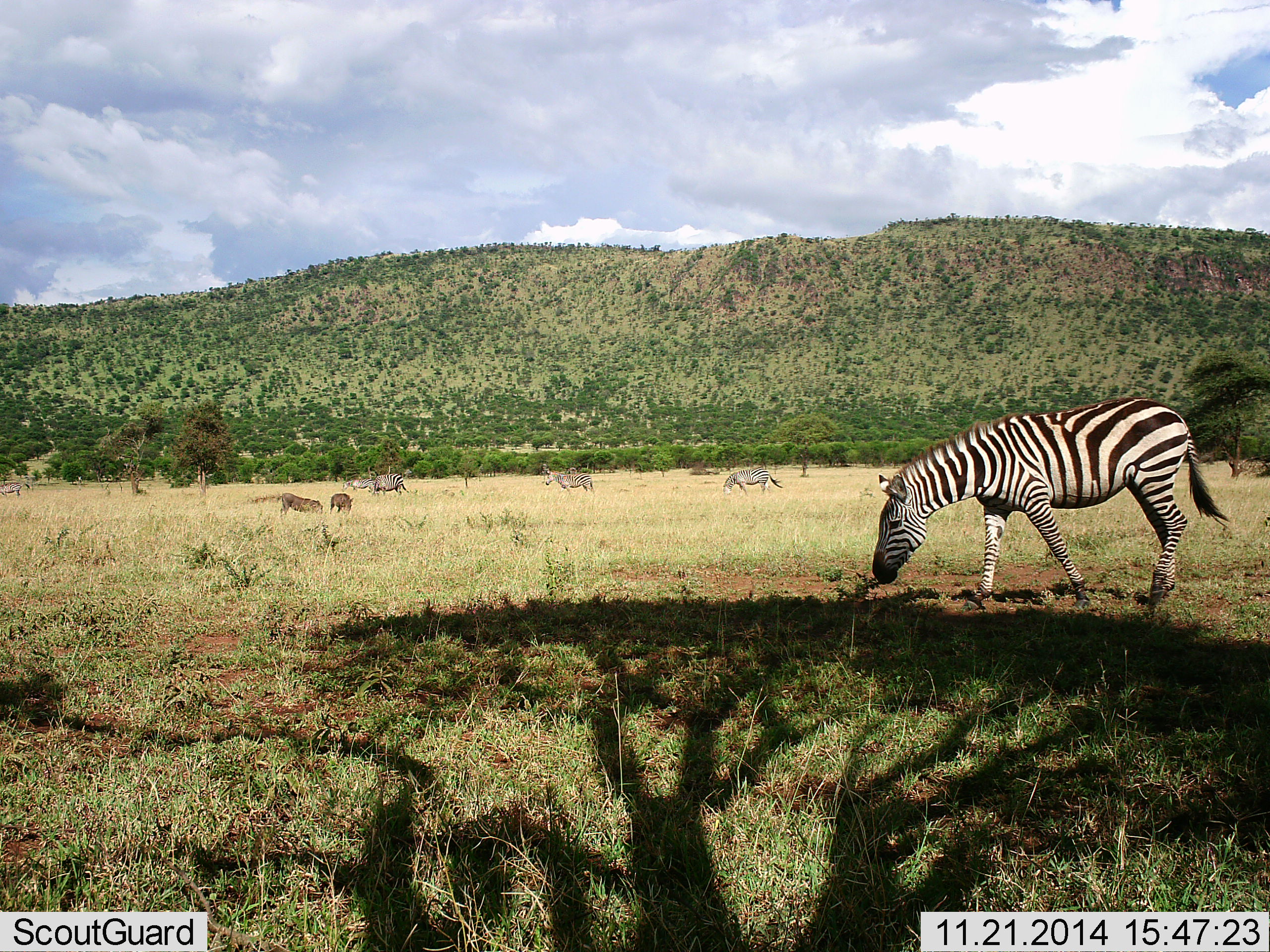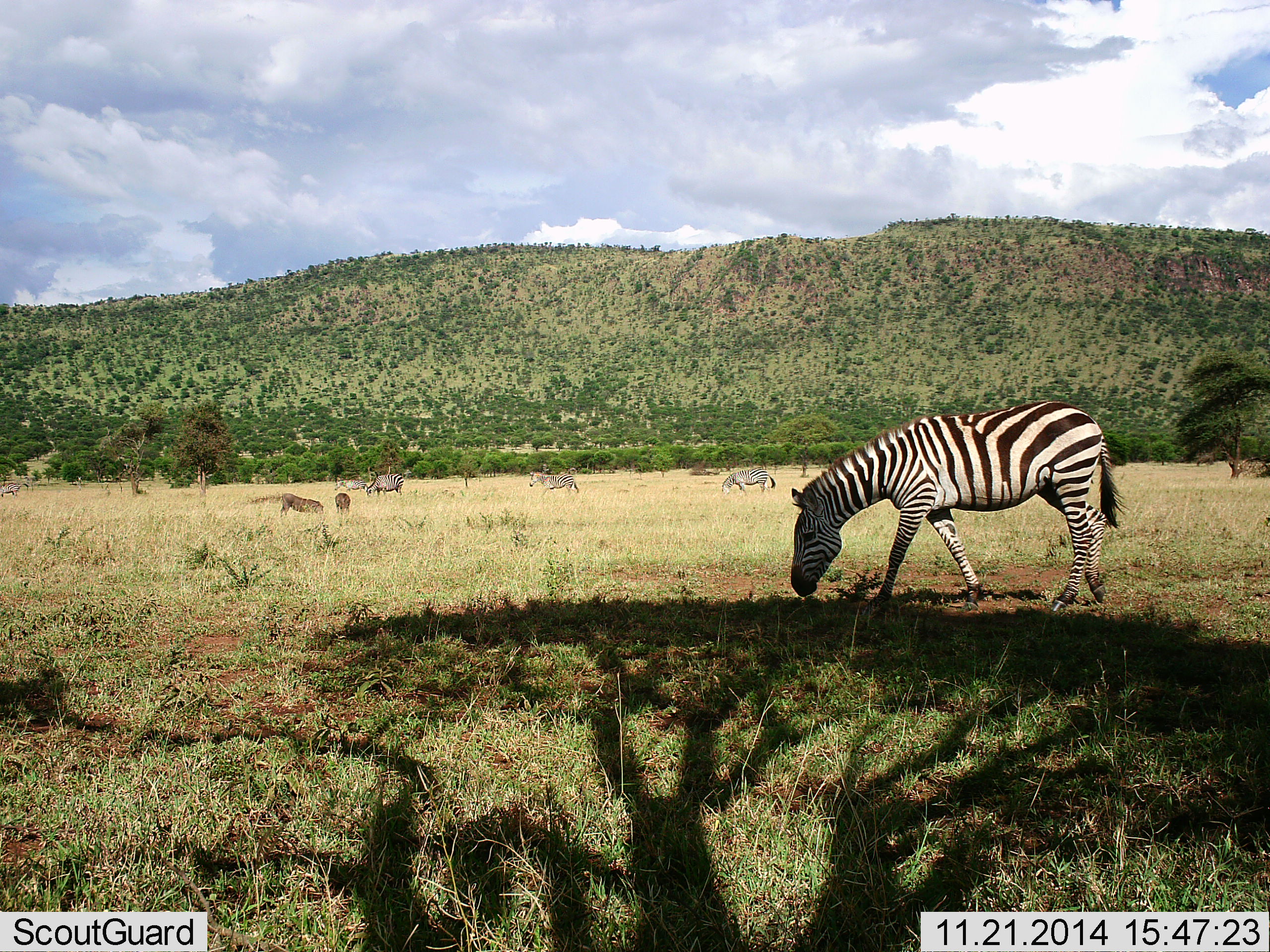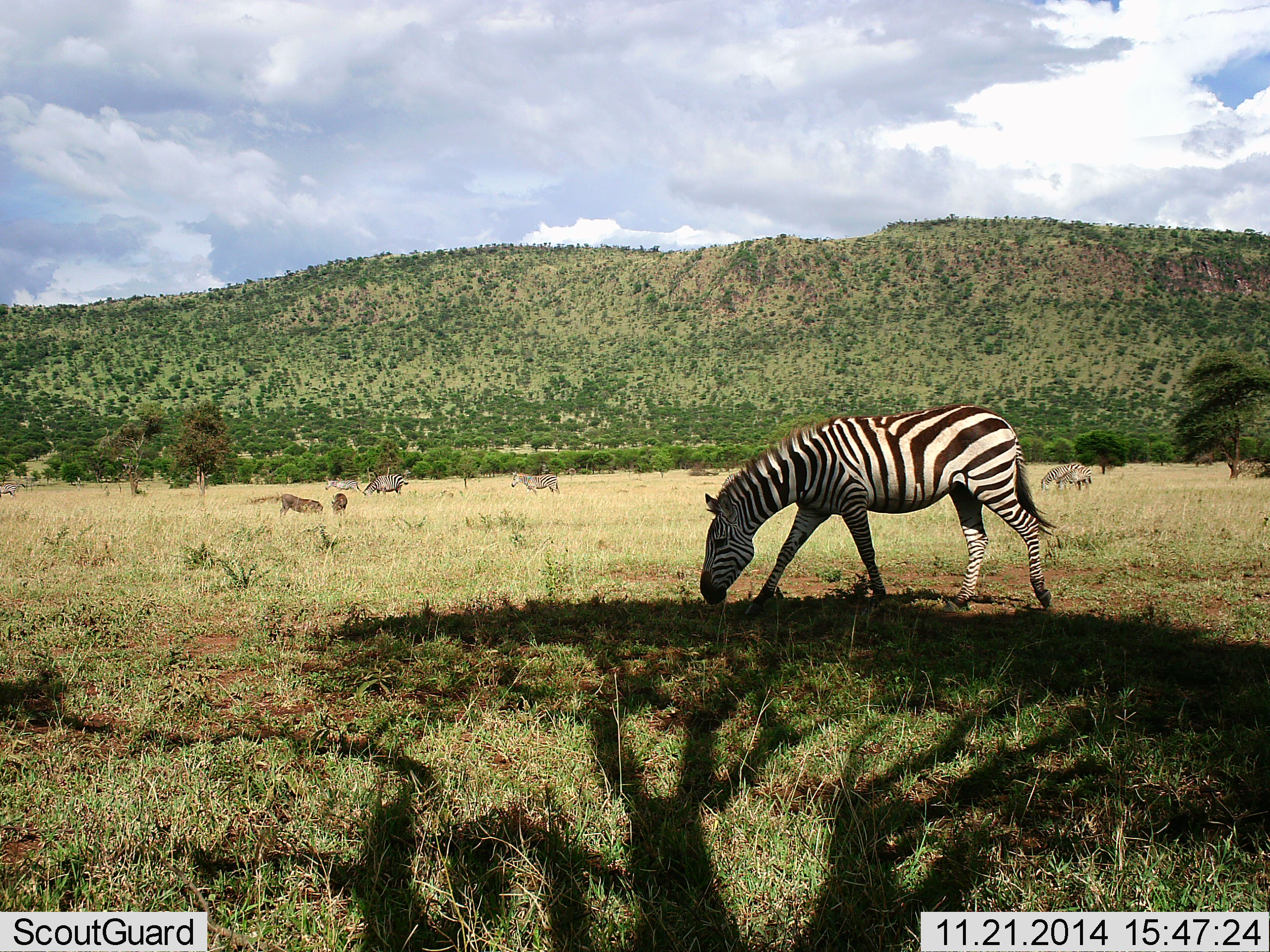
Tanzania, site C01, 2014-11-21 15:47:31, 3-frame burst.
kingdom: Animalia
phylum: Chordata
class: Mammalia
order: Artiodactyla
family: Suidae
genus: Phacochoerus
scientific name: Phacochoerus africanus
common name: warthog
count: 2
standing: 30%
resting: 0%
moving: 10%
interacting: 0%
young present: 0%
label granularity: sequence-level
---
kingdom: Animalia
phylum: Chordata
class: Mammalia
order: Perissodactyla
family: Equidae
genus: Equus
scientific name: Equus quagga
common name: plains zebra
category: zebra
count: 6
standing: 22%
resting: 0%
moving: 61%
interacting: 0%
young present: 0%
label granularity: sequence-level